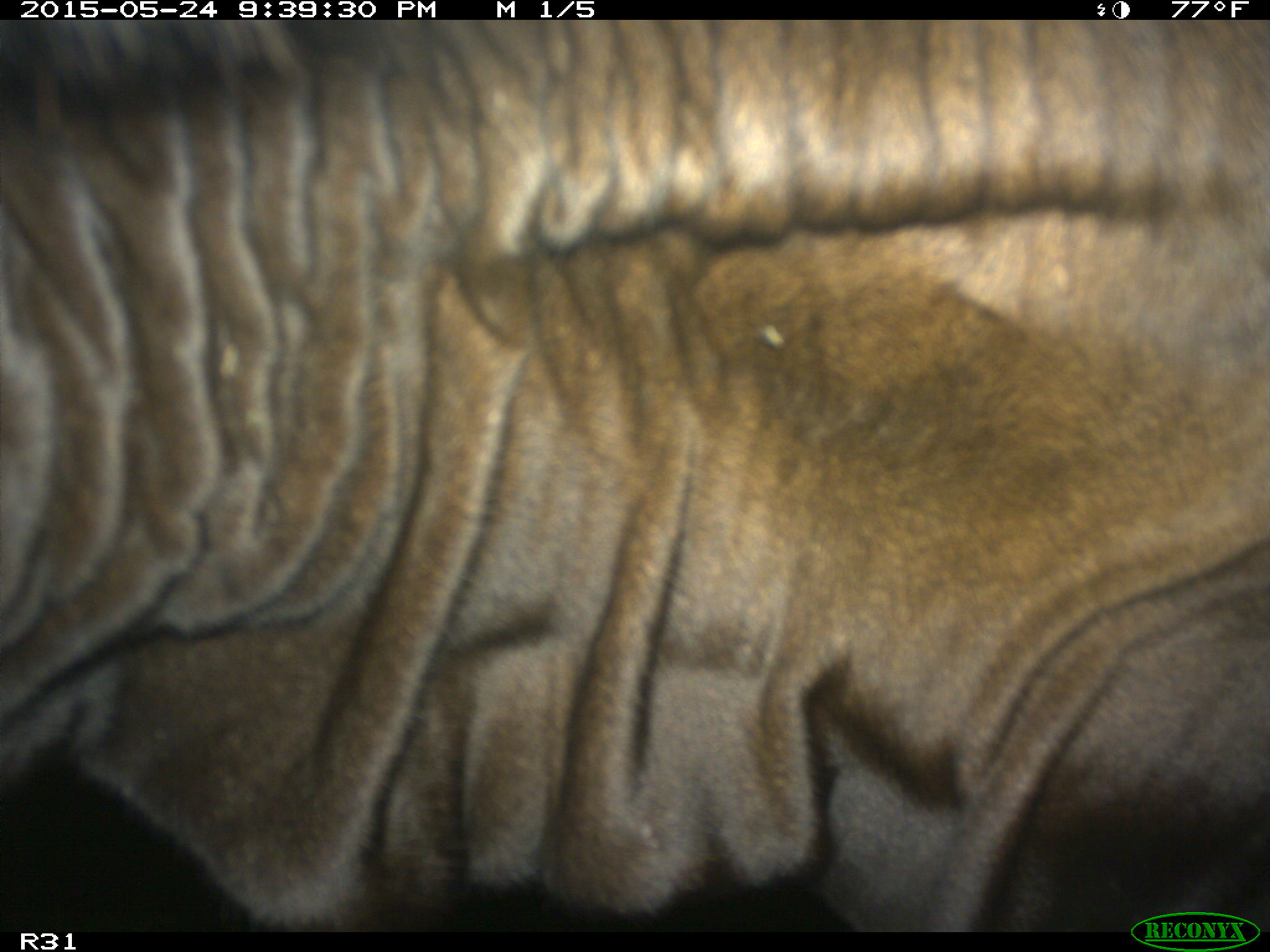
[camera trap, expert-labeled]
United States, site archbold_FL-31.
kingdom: Animalia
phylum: Chordata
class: Mammalia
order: Artiodactyla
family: Bovidae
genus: Bos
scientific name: Bos taurus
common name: domestic cow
Bos taurus (domestic cow).